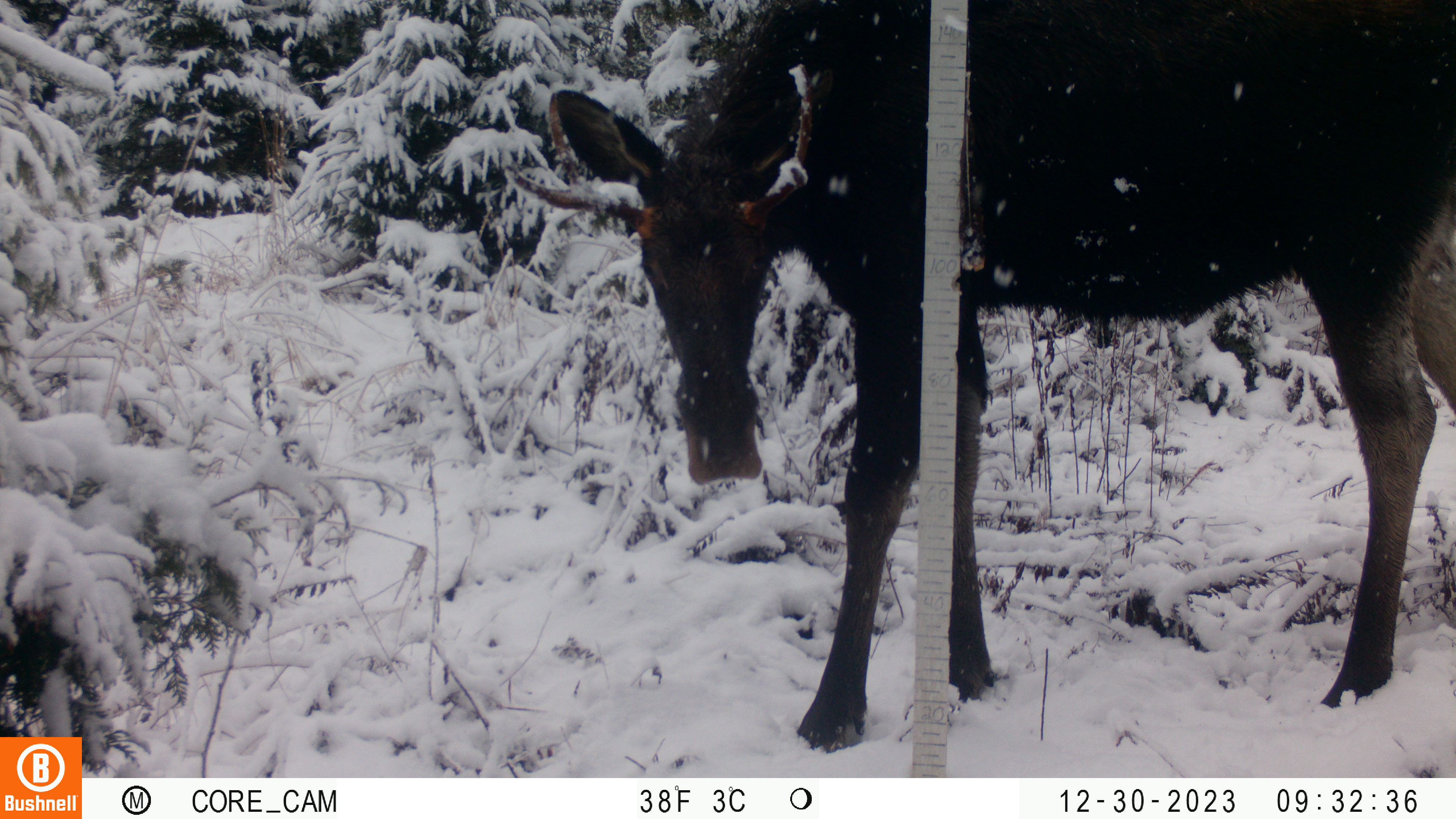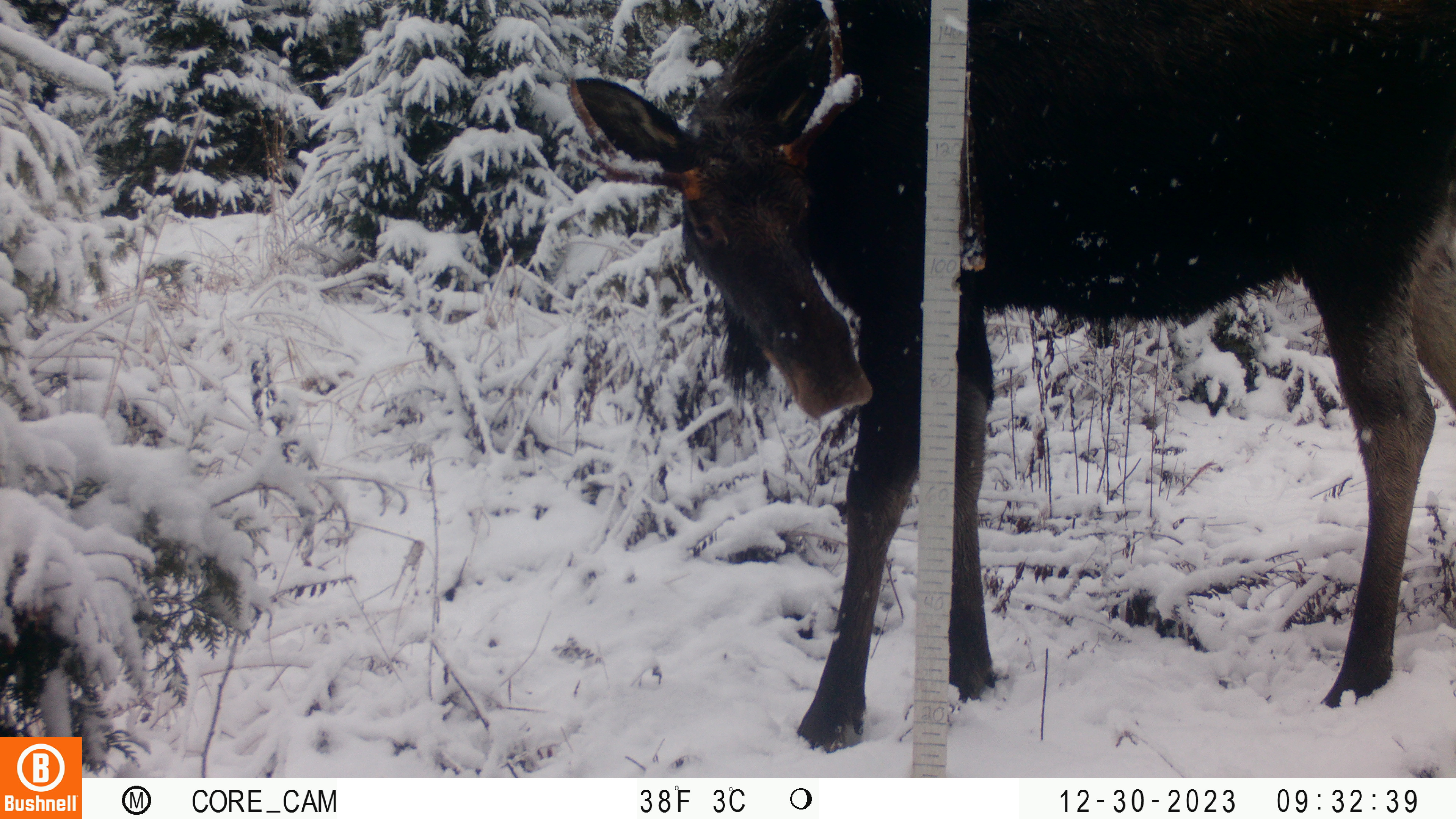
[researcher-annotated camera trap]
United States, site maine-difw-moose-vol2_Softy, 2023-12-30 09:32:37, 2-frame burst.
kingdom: Animalia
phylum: Chordata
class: Mammalia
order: Artiodactyla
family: Cervidae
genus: Alces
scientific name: Alces alces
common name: moose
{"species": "moose (Alces alces)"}